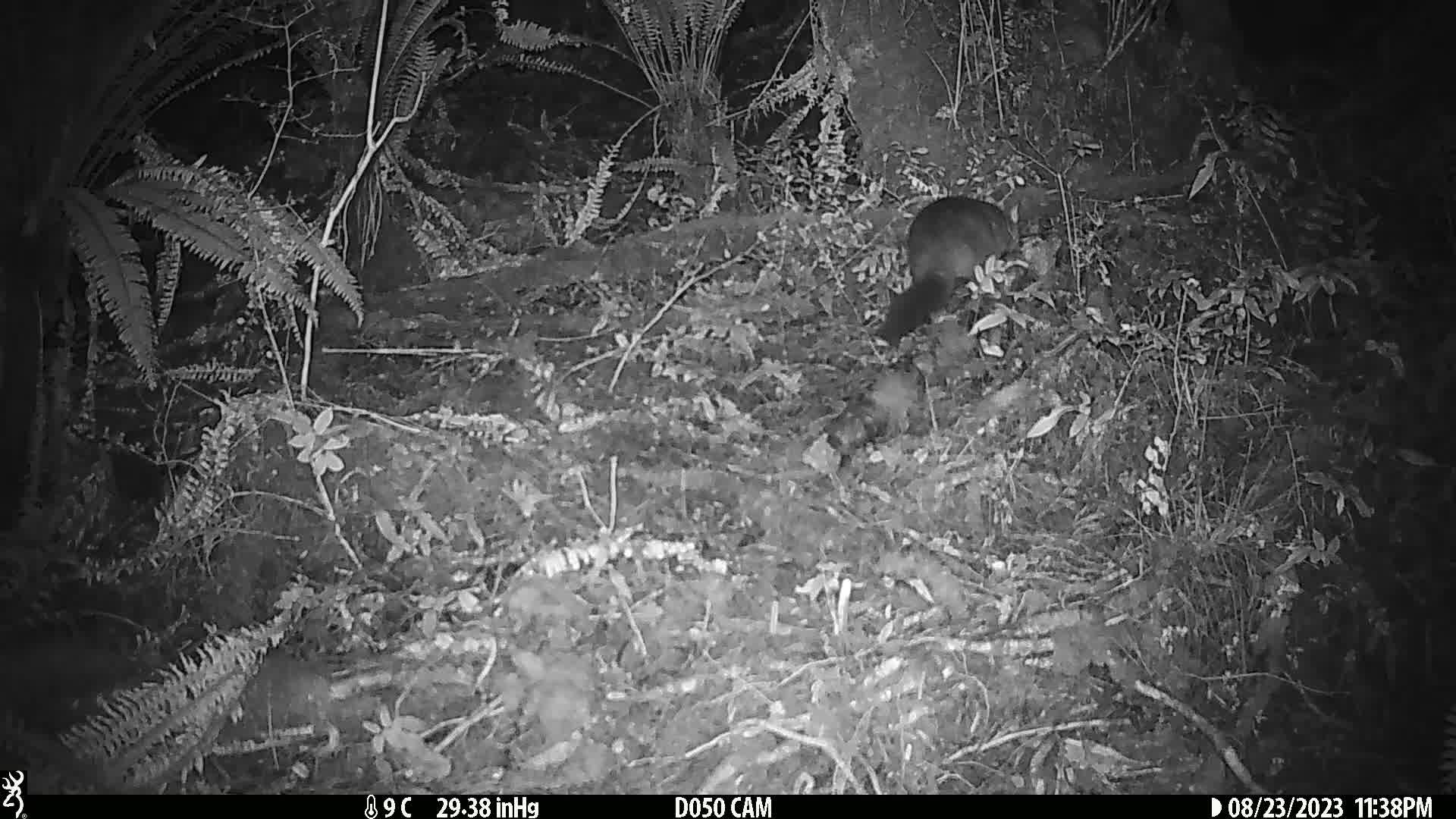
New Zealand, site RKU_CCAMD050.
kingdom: Animalia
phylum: Chordata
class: Mammalia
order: Diprotodontia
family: Phalangeridae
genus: Trichosurus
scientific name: Trichosurus vulpecula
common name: common brushtail possum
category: possum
Possum (common brushtail possum) (Trichosurus vulpecula).